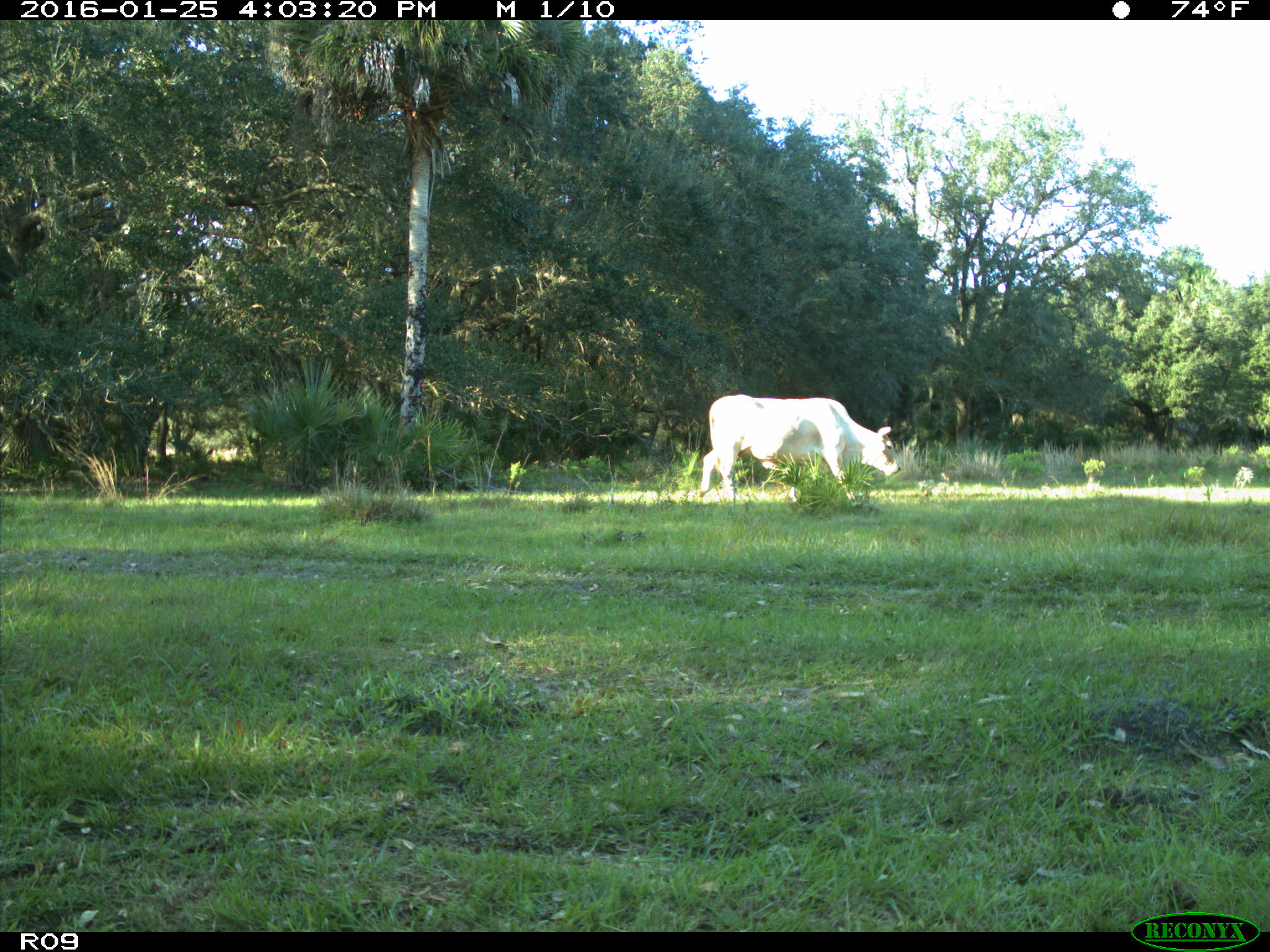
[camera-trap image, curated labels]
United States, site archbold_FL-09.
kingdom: Animalia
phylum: Chordata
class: Mammalia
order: Artiodactyla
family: Bovidae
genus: Bos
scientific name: Bos taurus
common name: domestic cow